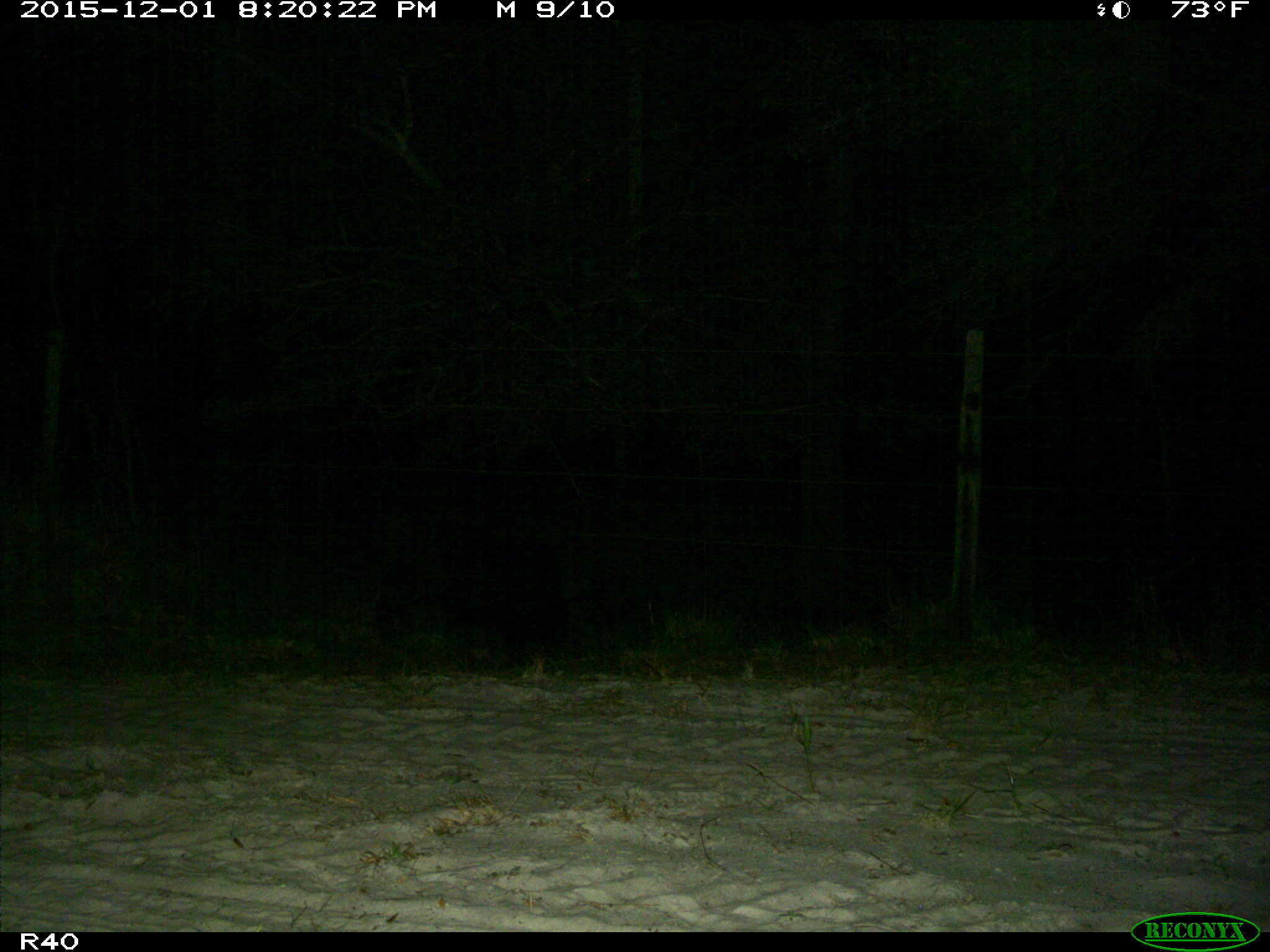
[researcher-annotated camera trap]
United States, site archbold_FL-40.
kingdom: Animalia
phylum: Chordata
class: Mammalia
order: Artiodactyla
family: Suidae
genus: Sus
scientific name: Sus scrofa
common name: wild boar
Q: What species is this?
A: Sus scrofa (wild boar).